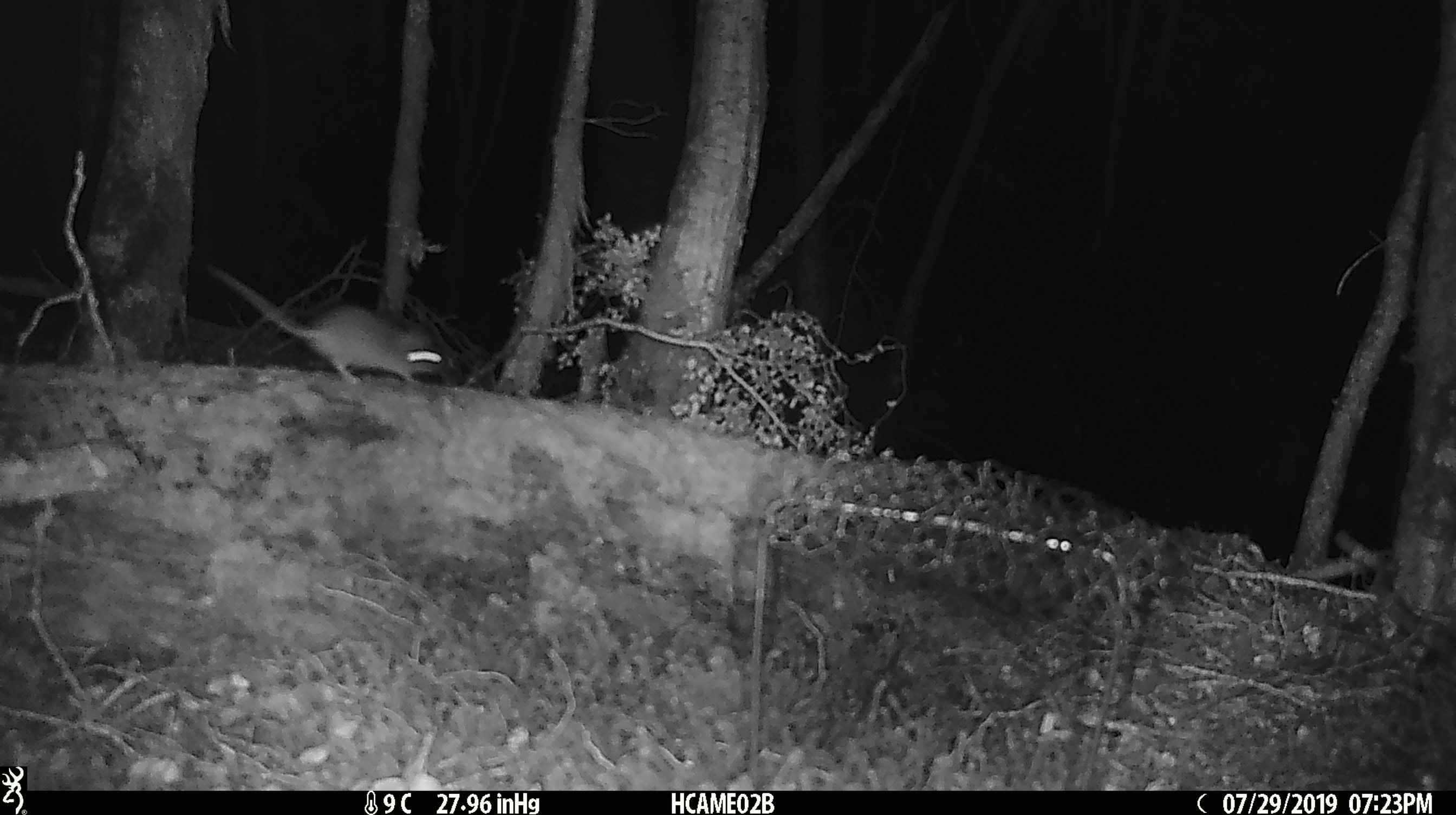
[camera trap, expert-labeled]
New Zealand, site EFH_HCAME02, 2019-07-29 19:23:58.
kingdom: Animalia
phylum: Chordata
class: Mammalia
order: Rodentia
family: Muridae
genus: Mus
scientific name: Mus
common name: mouse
Mouse (Mus).